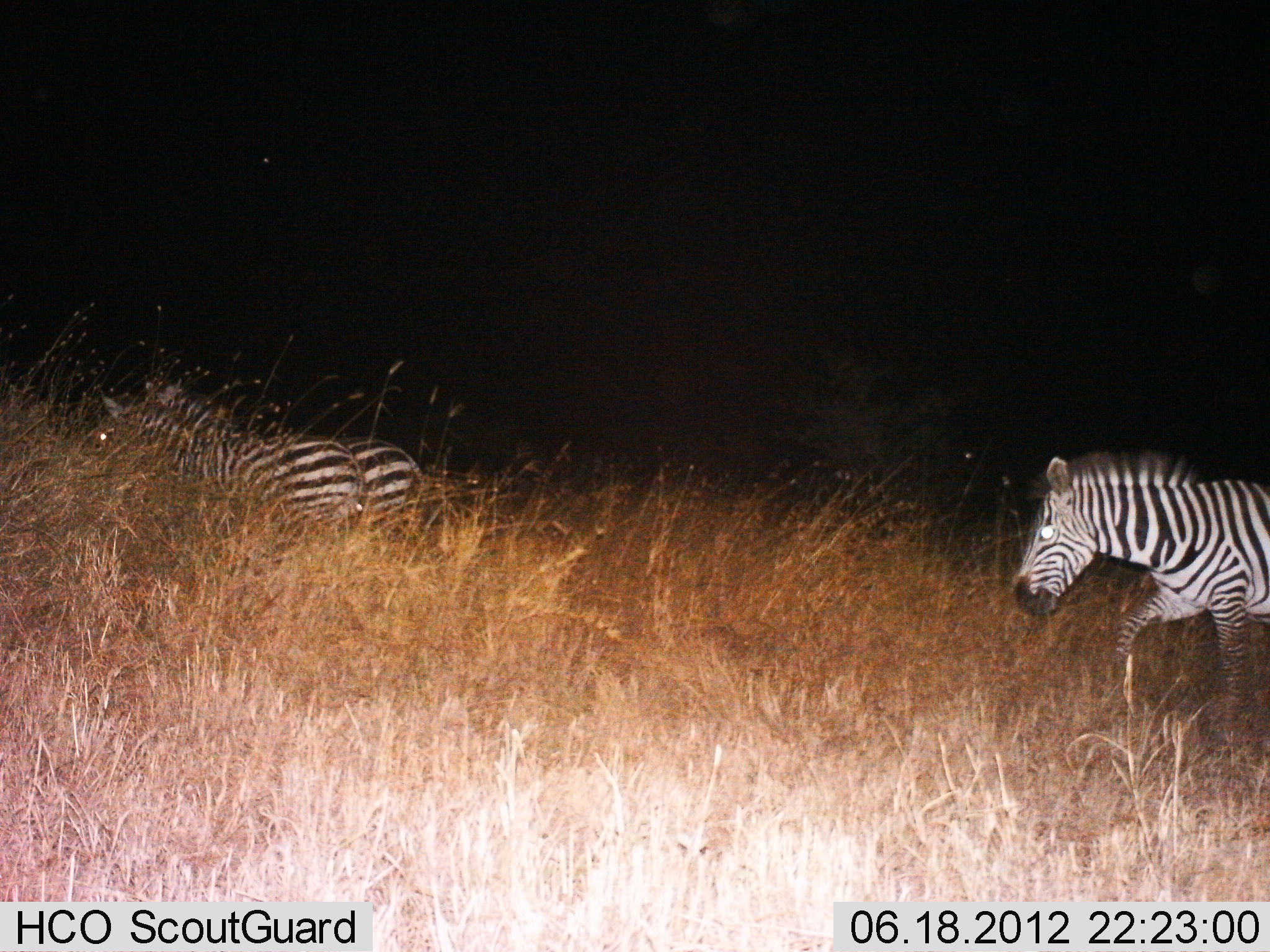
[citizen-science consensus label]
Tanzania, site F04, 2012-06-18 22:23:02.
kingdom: Animalia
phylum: Chordata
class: Mammalia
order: Perissodactyla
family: Equidae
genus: Equus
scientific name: Equus quagga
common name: plains zebra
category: zebra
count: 3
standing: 40%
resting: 0%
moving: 90%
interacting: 0%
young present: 0%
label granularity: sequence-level